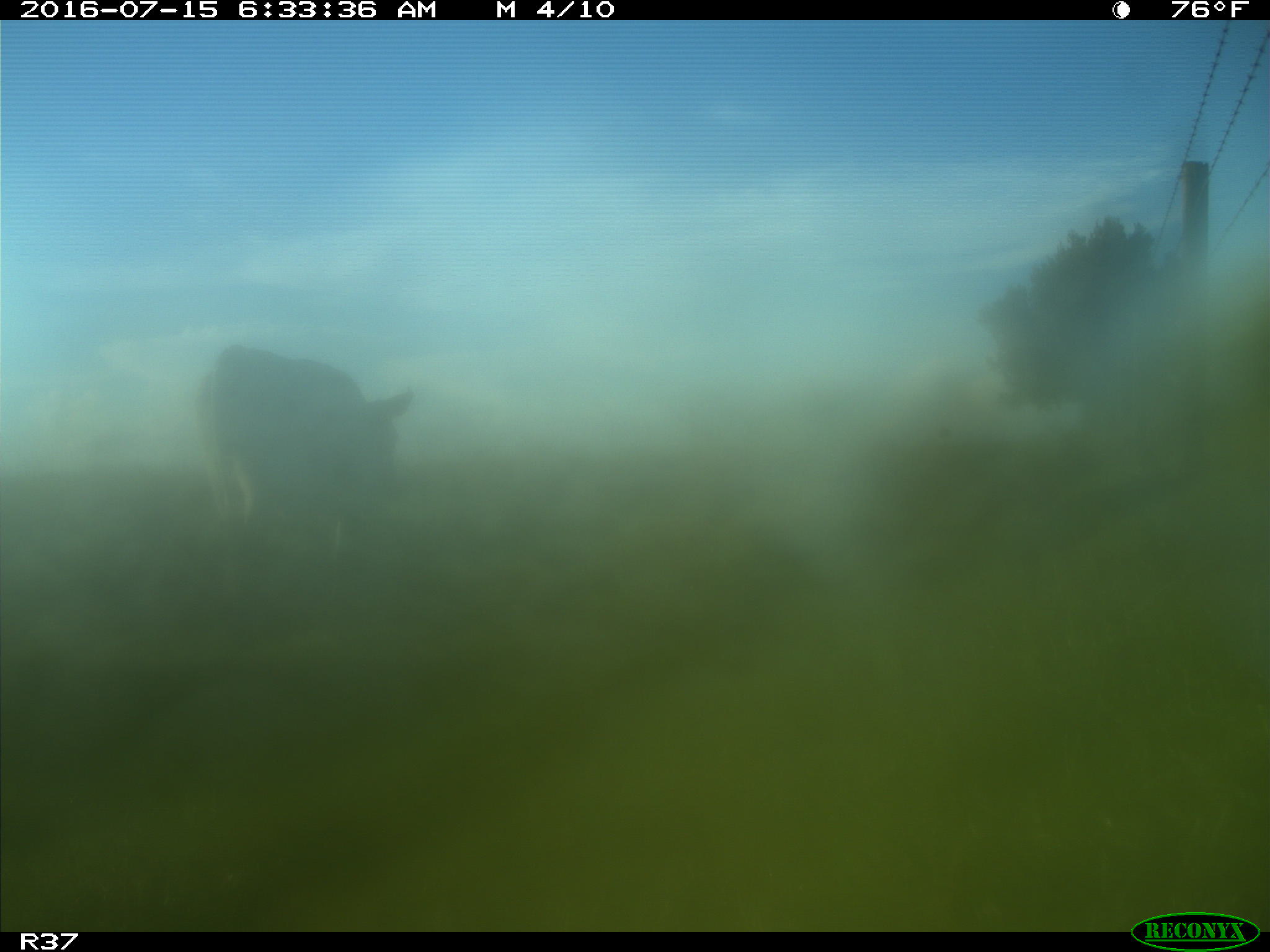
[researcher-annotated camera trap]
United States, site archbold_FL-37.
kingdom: Animalia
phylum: Chordata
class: Mammalia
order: Artiodactyla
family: Bovidae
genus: Bos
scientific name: Bos taurus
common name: domestic cow